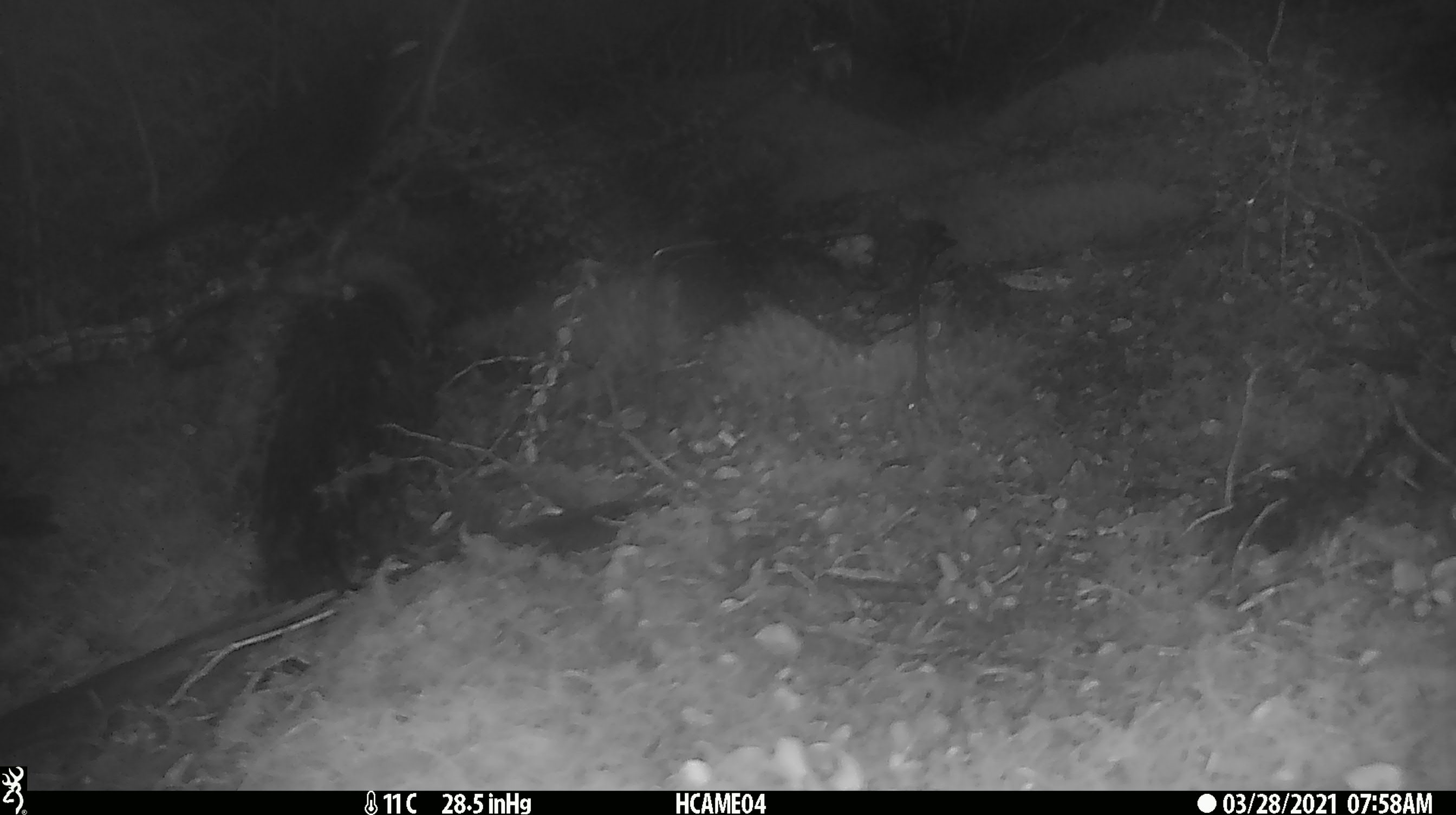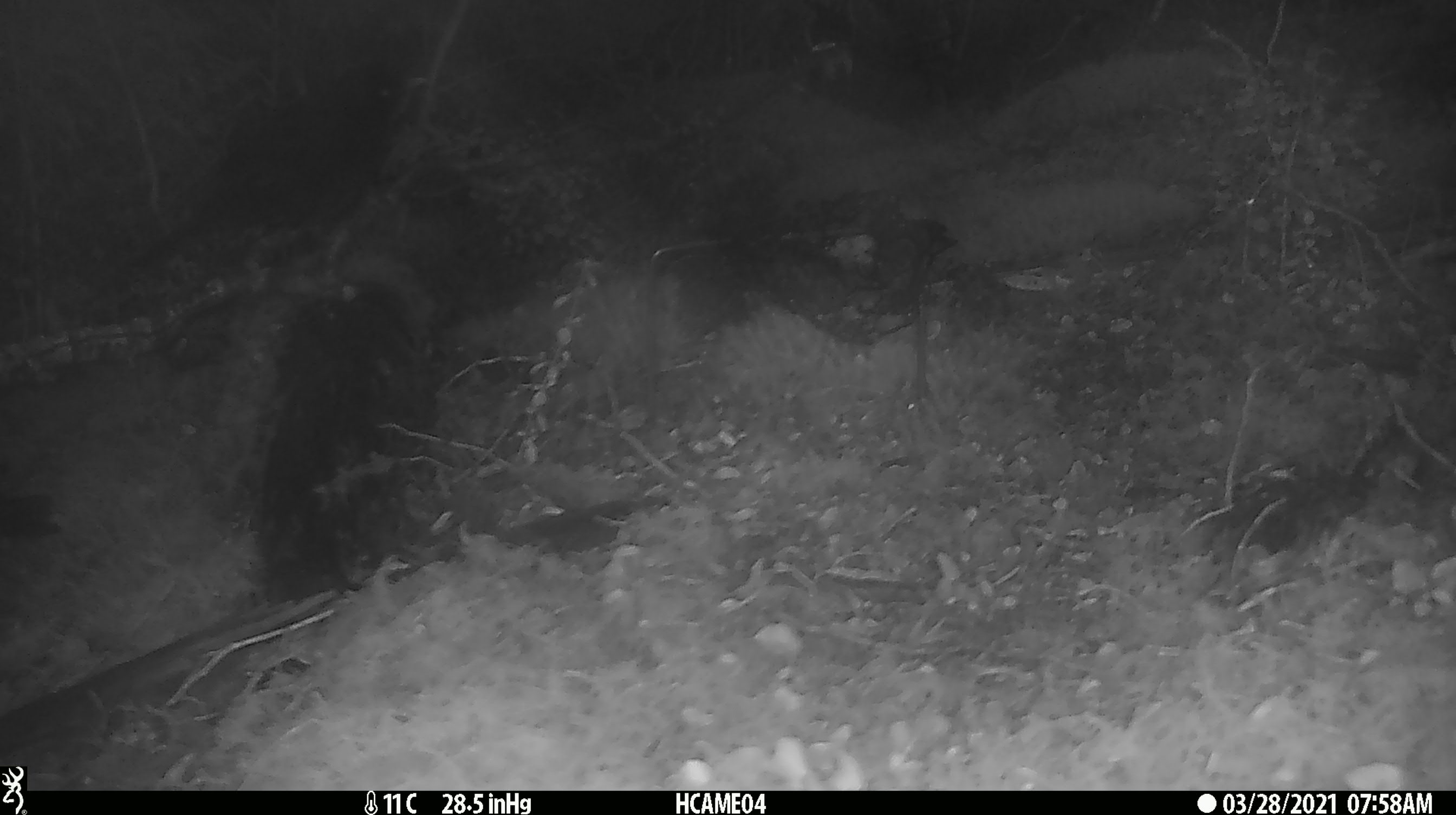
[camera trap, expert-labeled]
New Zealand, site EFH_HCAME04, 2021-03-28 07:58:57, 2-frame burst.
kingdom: Animalia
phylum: Chordata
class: Aves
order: Passeriformes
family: Turdidae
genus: Turdus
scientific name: Turdus merula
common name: eurasian blackbird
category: blackbird